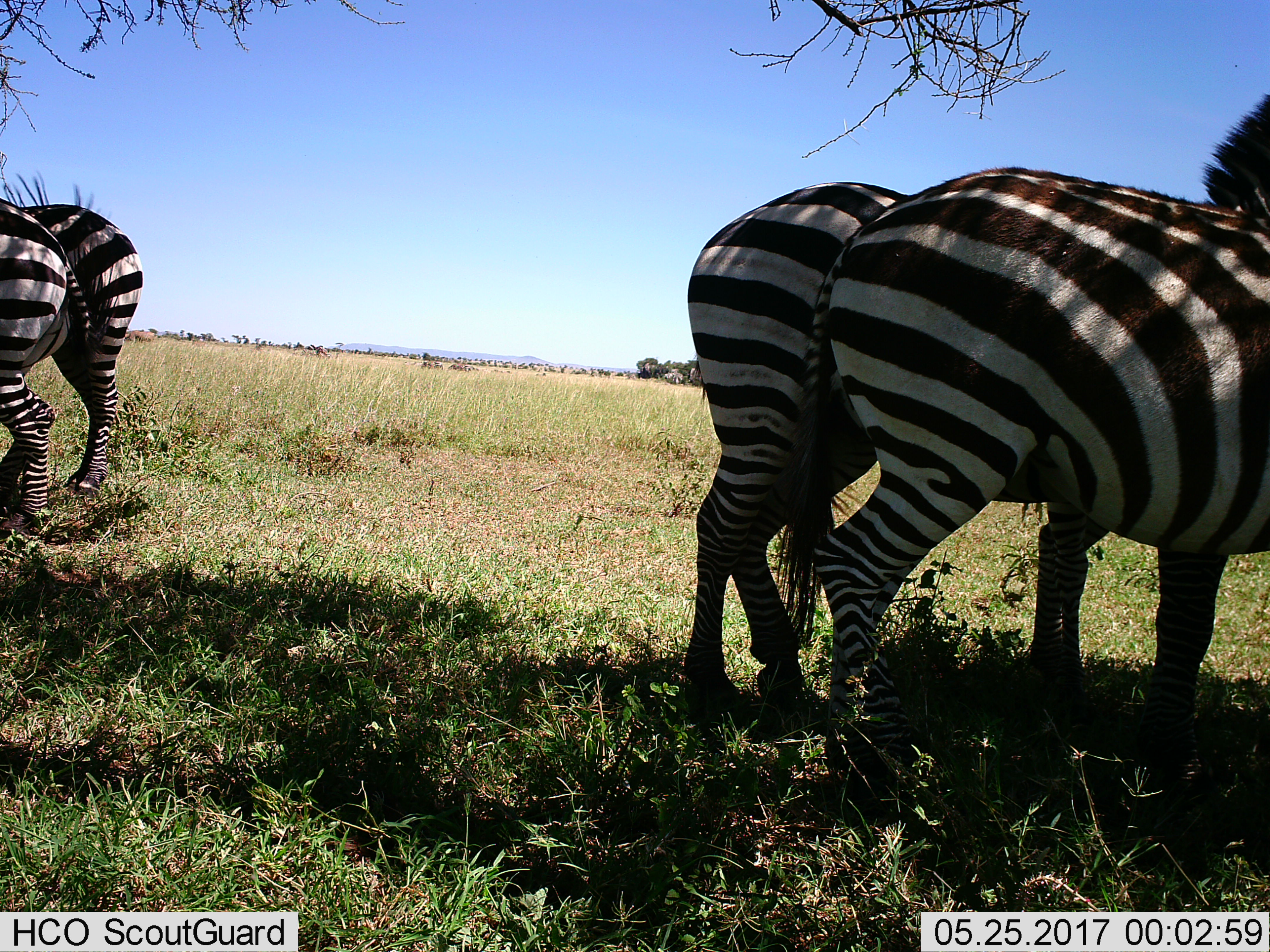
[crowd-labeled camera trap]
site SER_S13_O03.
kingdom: Animalia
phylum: Chordata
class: Mammalia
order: Perissodactyla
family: Equidae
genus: Equus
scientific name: Equus quagga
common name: plains zebra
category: zebraplains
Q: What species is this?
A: Zebraplains (plains zebra) (Equus quagga).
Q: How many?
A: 4.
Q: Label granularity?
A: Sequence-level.